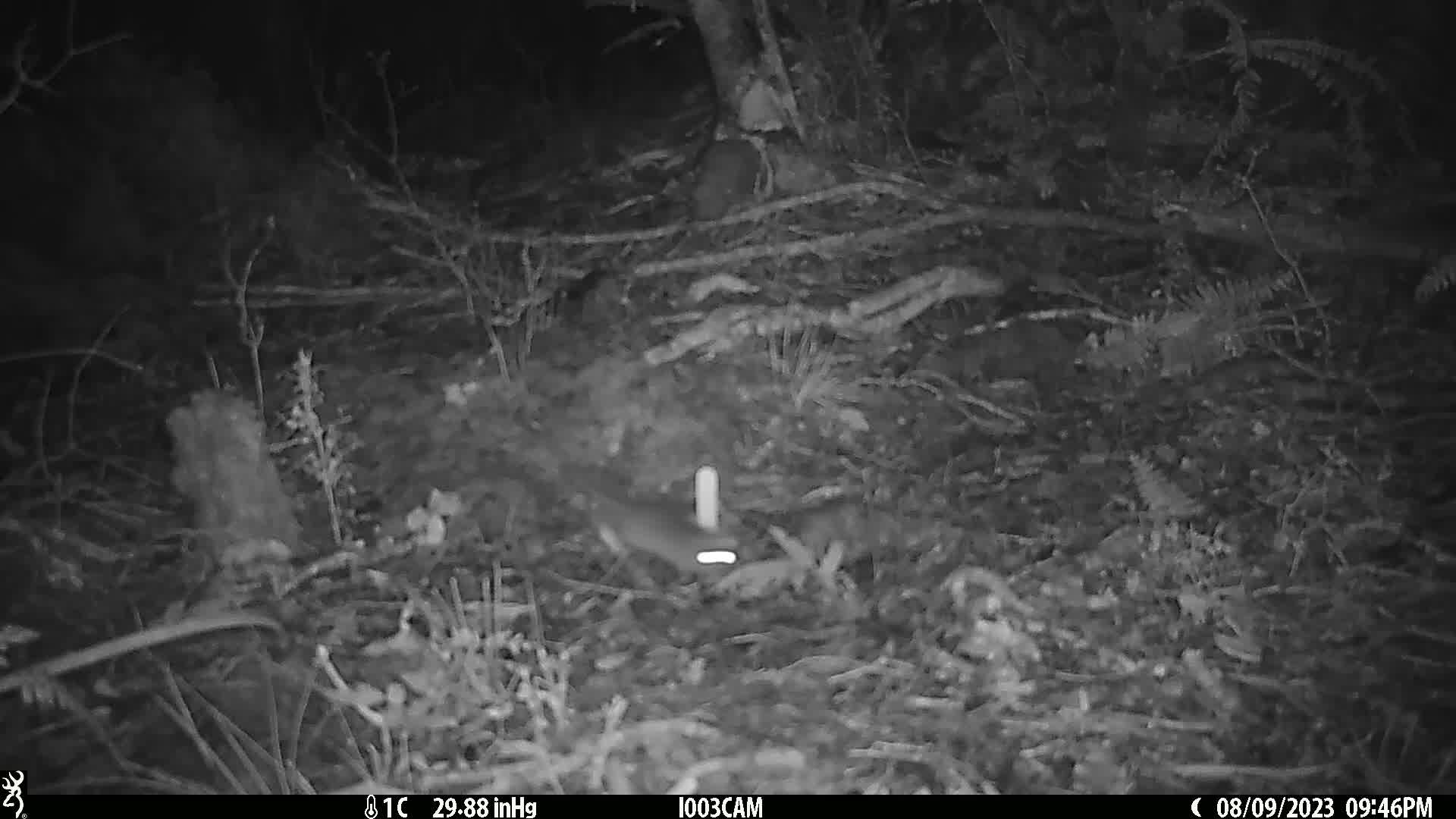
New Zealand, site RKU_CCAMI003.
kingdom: Animalia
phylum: Chordata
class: Mammalia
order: Rodentia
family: Muridae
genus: Rattus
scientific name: Rattus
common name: rat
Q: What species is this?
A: Rat (Rattus).